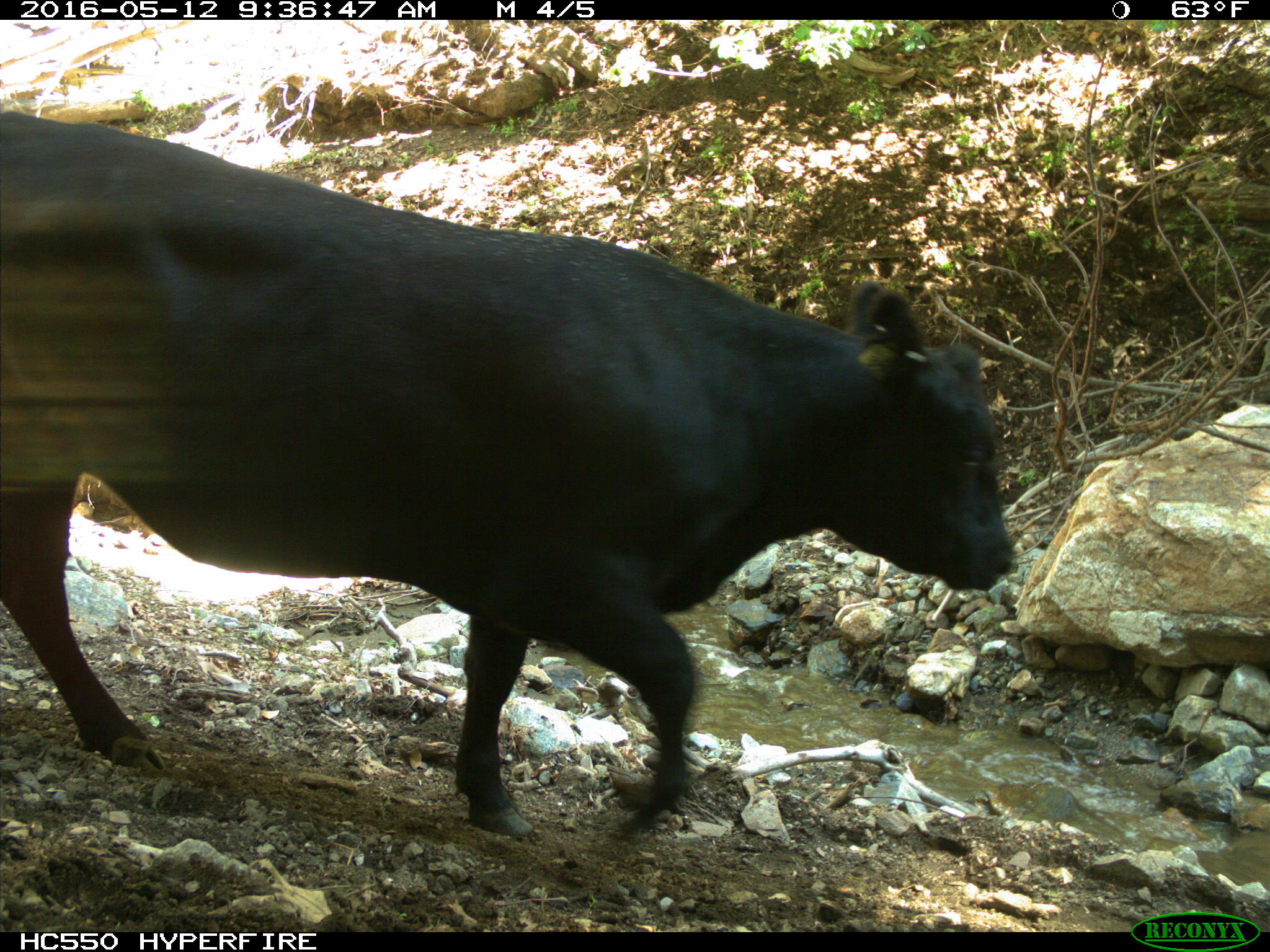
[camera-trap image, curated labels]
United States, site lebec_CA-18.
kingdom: Animalia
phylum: Chordata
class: Mammalia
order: Artiodactyla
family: Bovidae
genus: Bos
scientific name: Bos taurus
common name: domestic cow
Bos taurus (domestic cow).